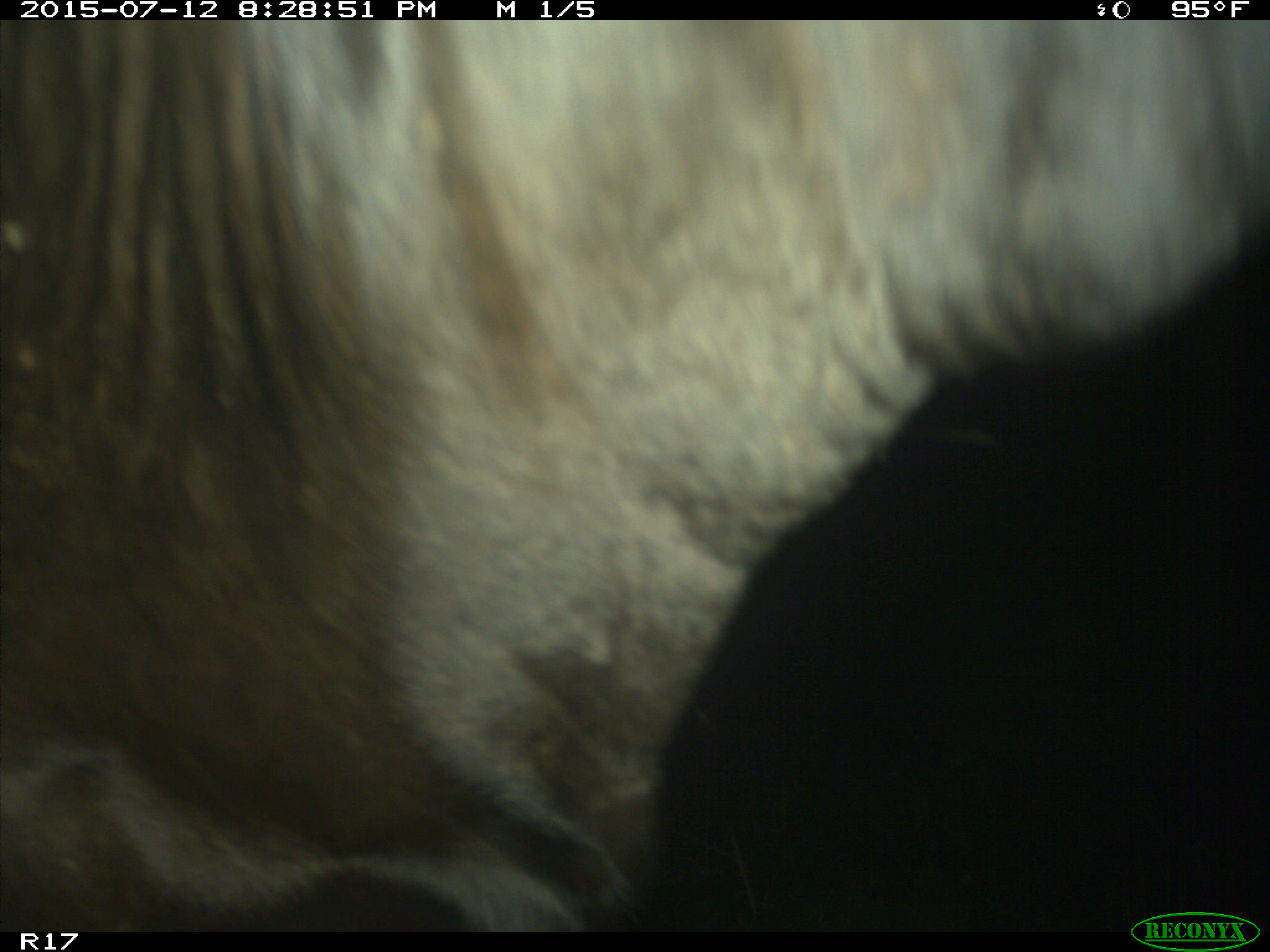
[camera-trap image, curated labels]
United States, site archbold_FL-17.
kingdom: Animalia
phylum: Chordata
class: Mammalia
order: Artiodactyla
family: Bovidae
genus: Bos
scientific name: Bos taurus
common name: domestic cow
Bos taurus (domestic cow).